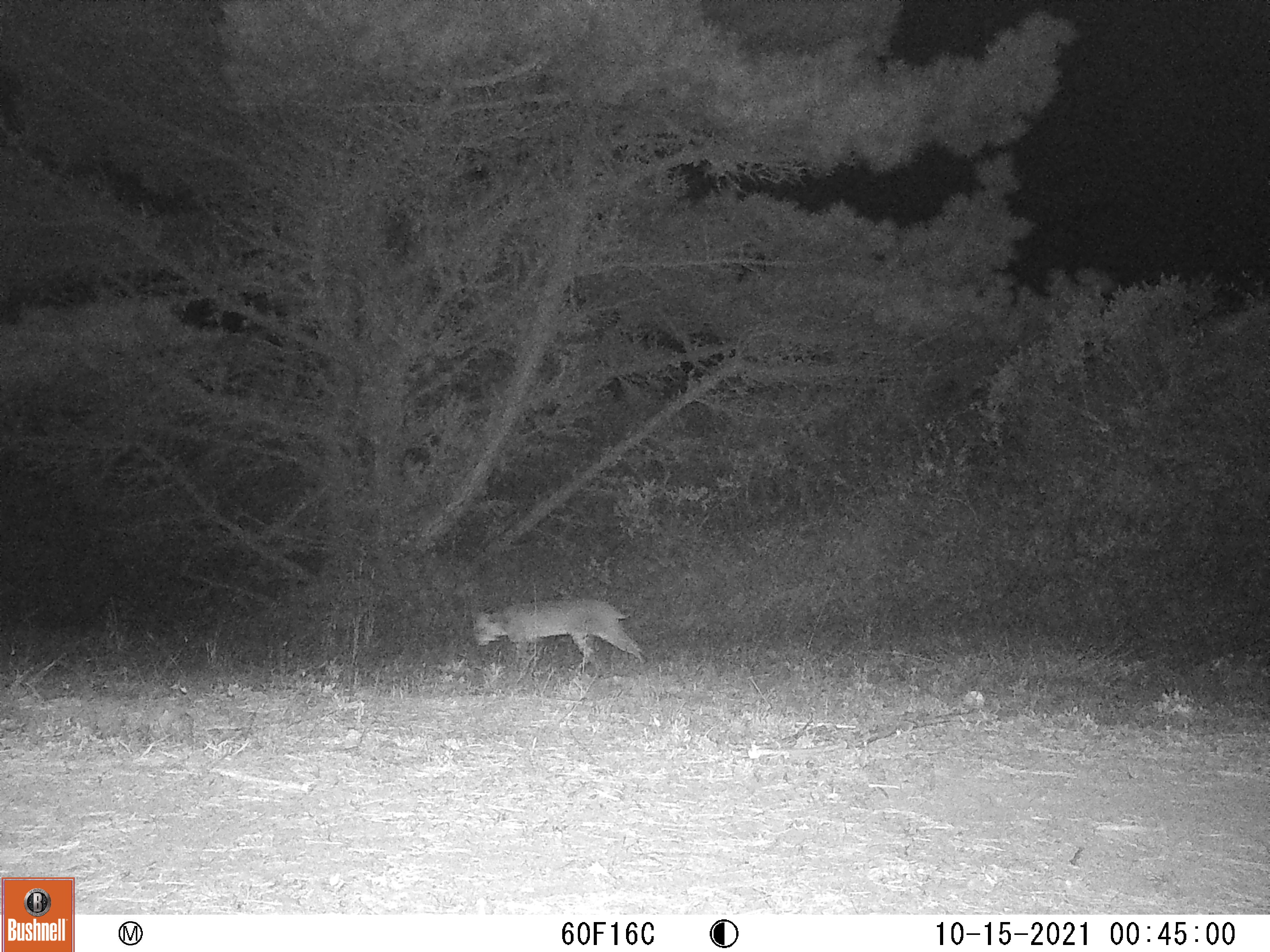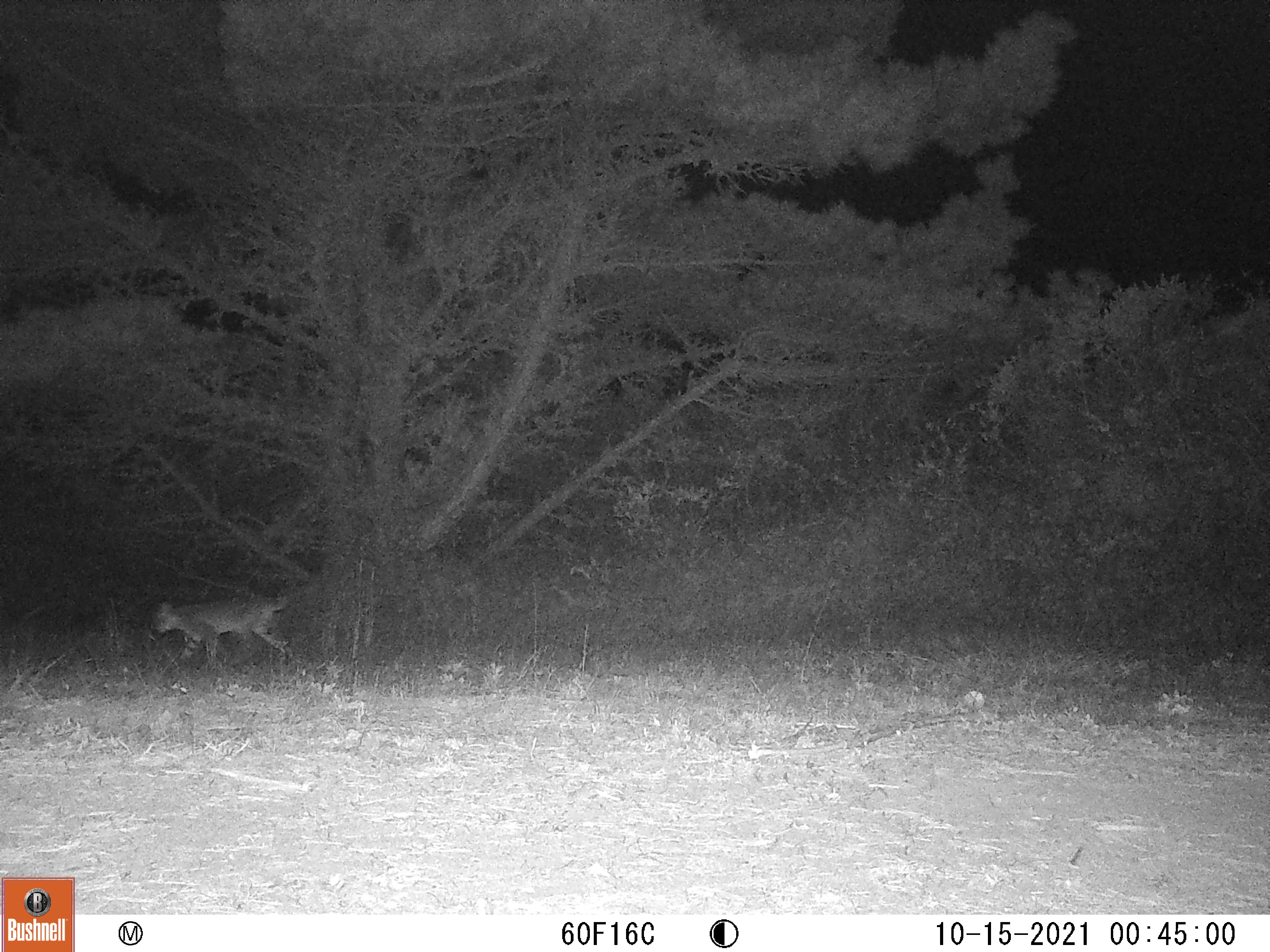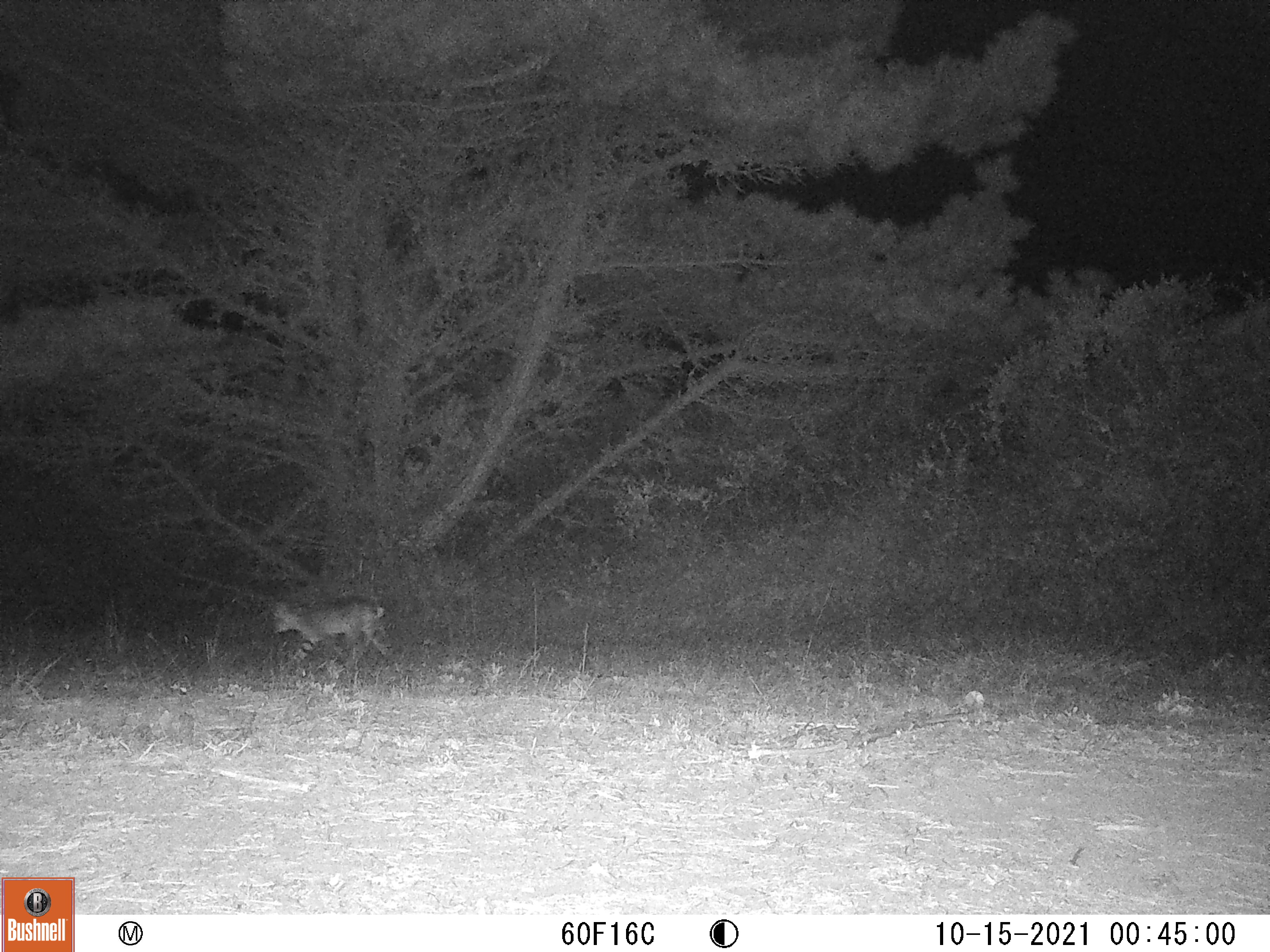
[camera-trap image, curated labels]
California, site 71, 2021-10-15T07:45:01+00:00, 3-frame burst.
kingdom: Animalia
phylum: Chordata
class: Mammalia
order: Carnivora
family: Felidae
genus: Lynx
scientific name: Lynx rufus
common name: bobcat